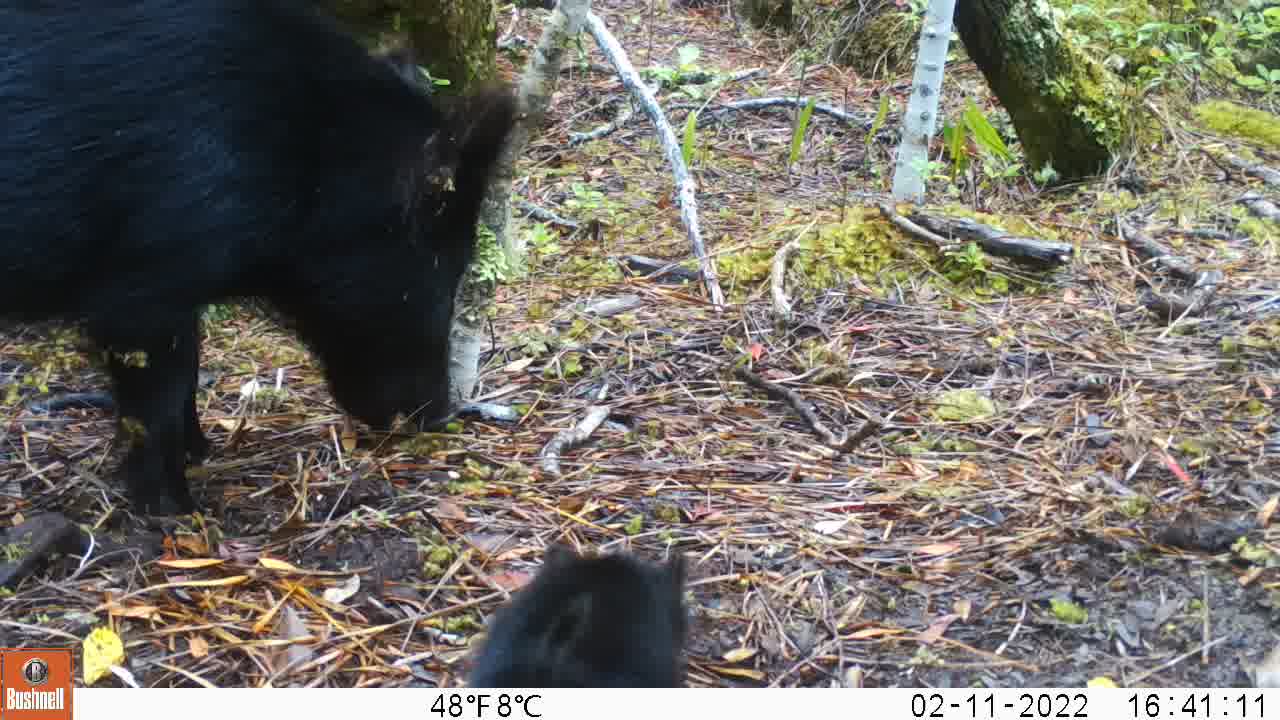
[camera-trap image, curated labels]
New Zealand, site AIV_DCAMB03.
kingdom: Animalia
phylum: Chordata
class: Mammalia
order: Artiodactyla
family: Suidae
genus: Sus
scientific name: Sus scrofa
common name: pig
Pig (Sus scrofa).